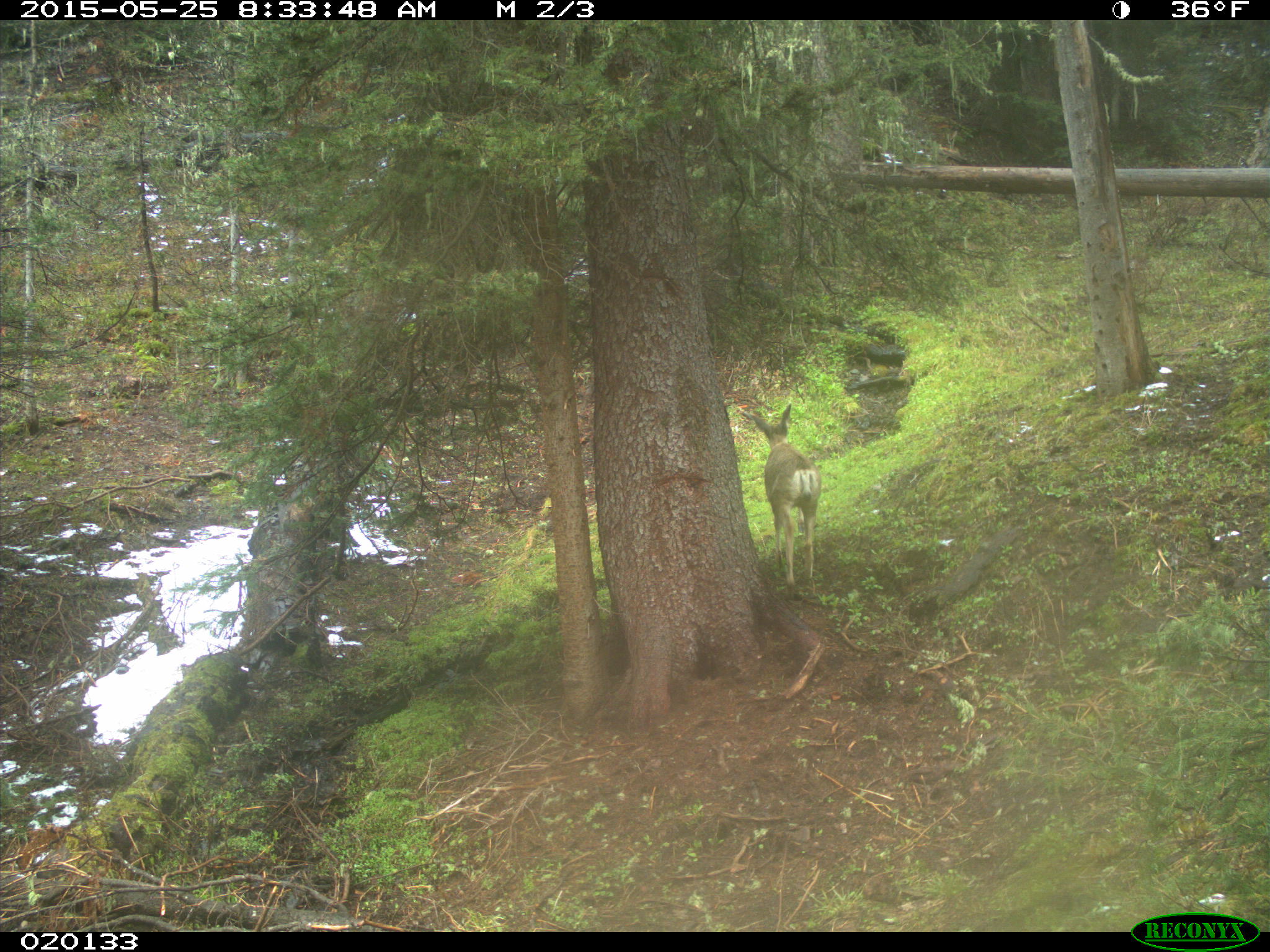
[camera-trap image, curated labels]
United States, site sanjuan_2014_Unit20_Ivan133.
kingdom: Animalia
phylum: Chordata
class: Mammalia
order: Artiodactyla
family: Cervidae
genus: Odocoileus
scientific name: Odocoileus hemionus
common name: mule deer